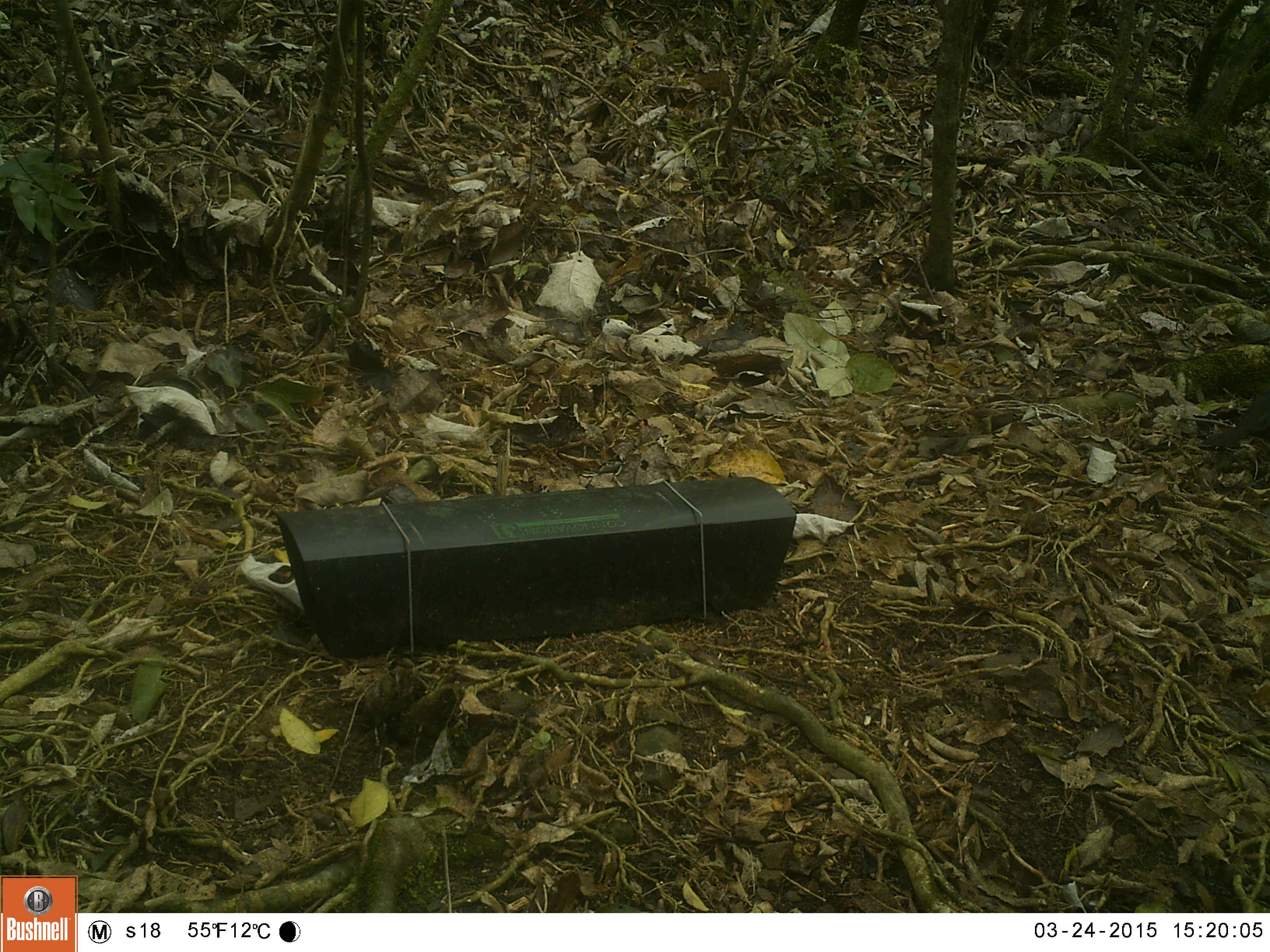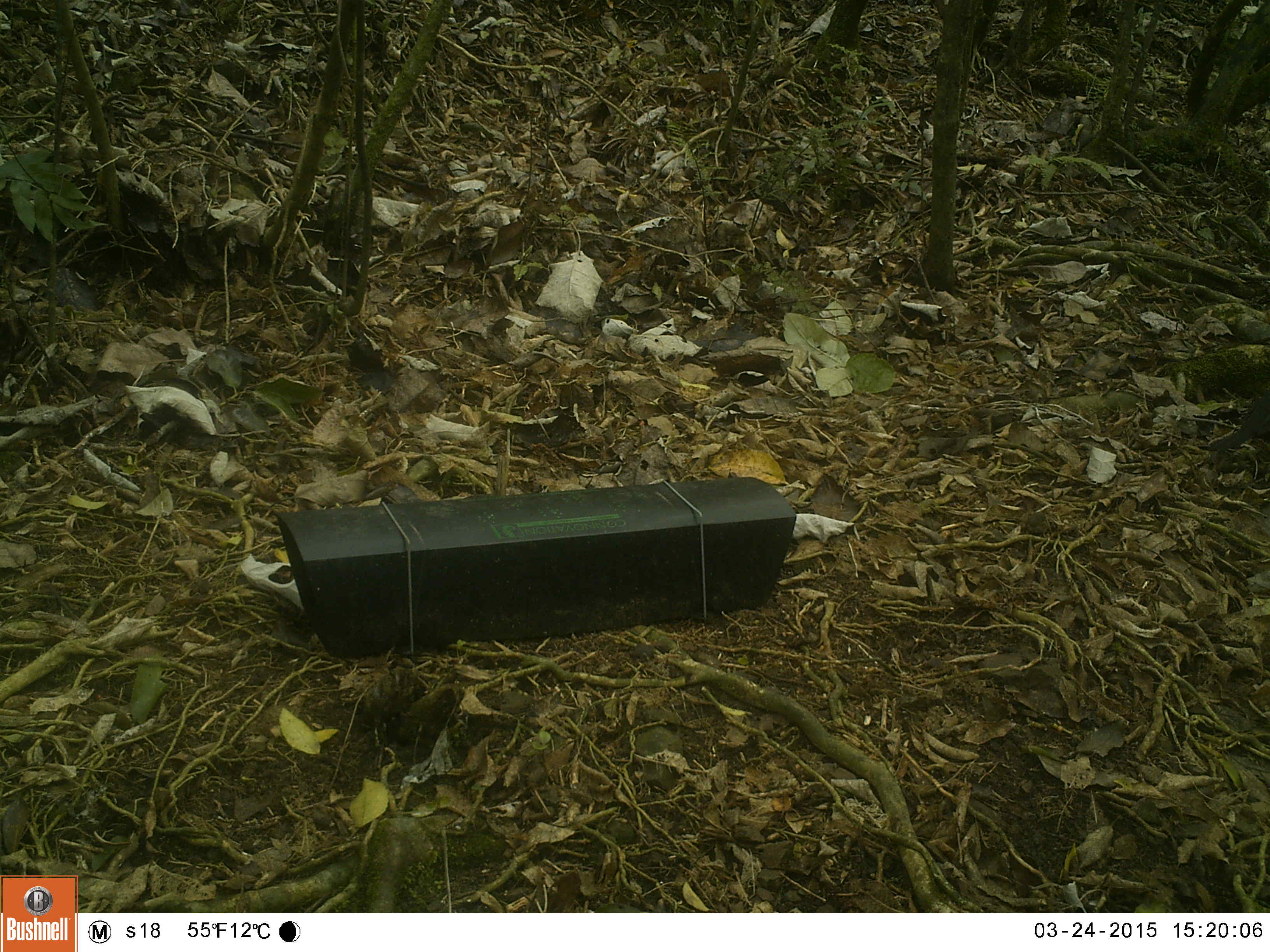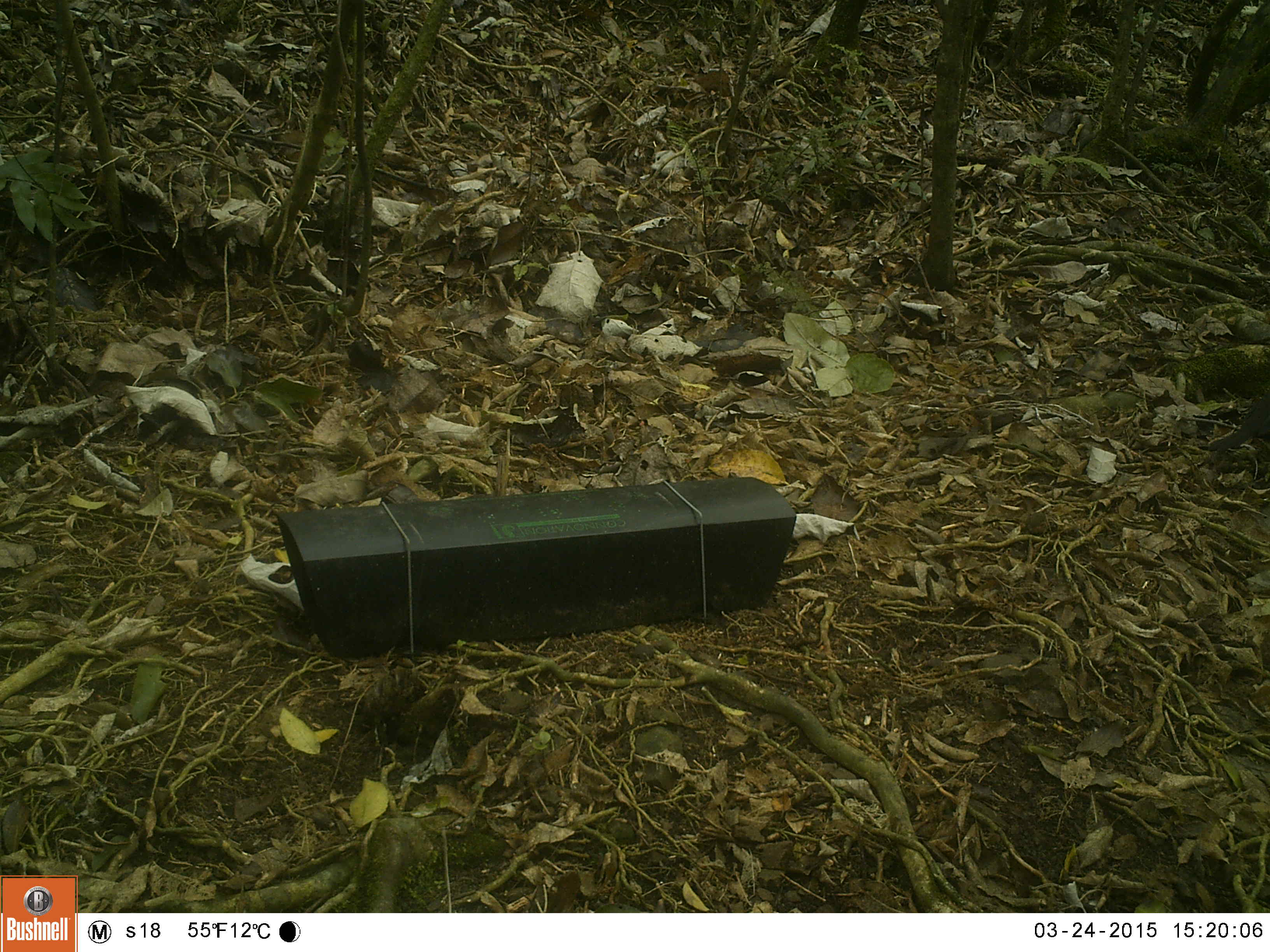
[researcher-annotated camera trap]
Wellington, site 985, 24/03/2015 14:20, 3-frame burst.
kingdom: Animalia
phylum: Chordata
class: Aves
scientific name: Aves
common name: bird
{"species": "bird (Aves)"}